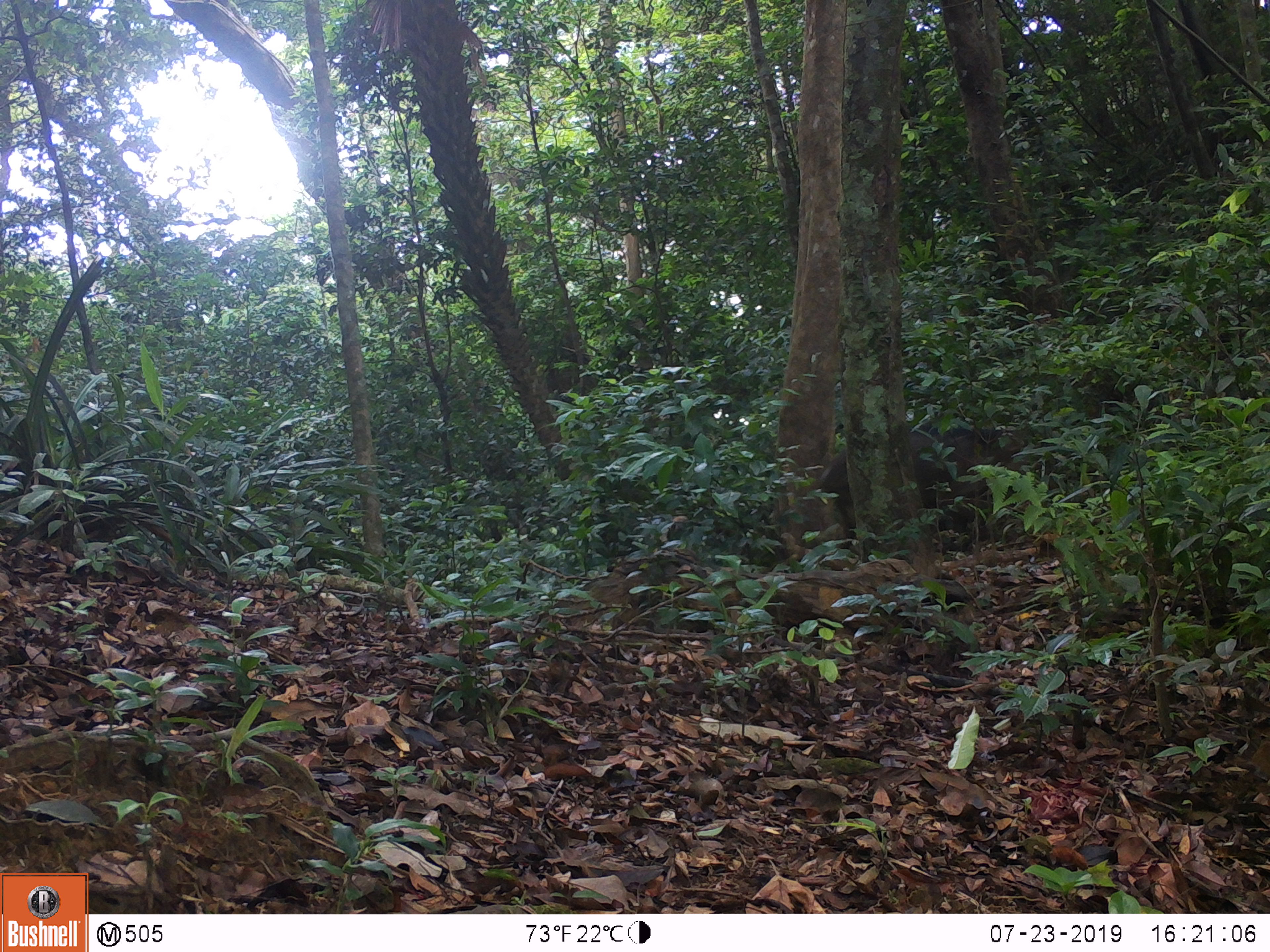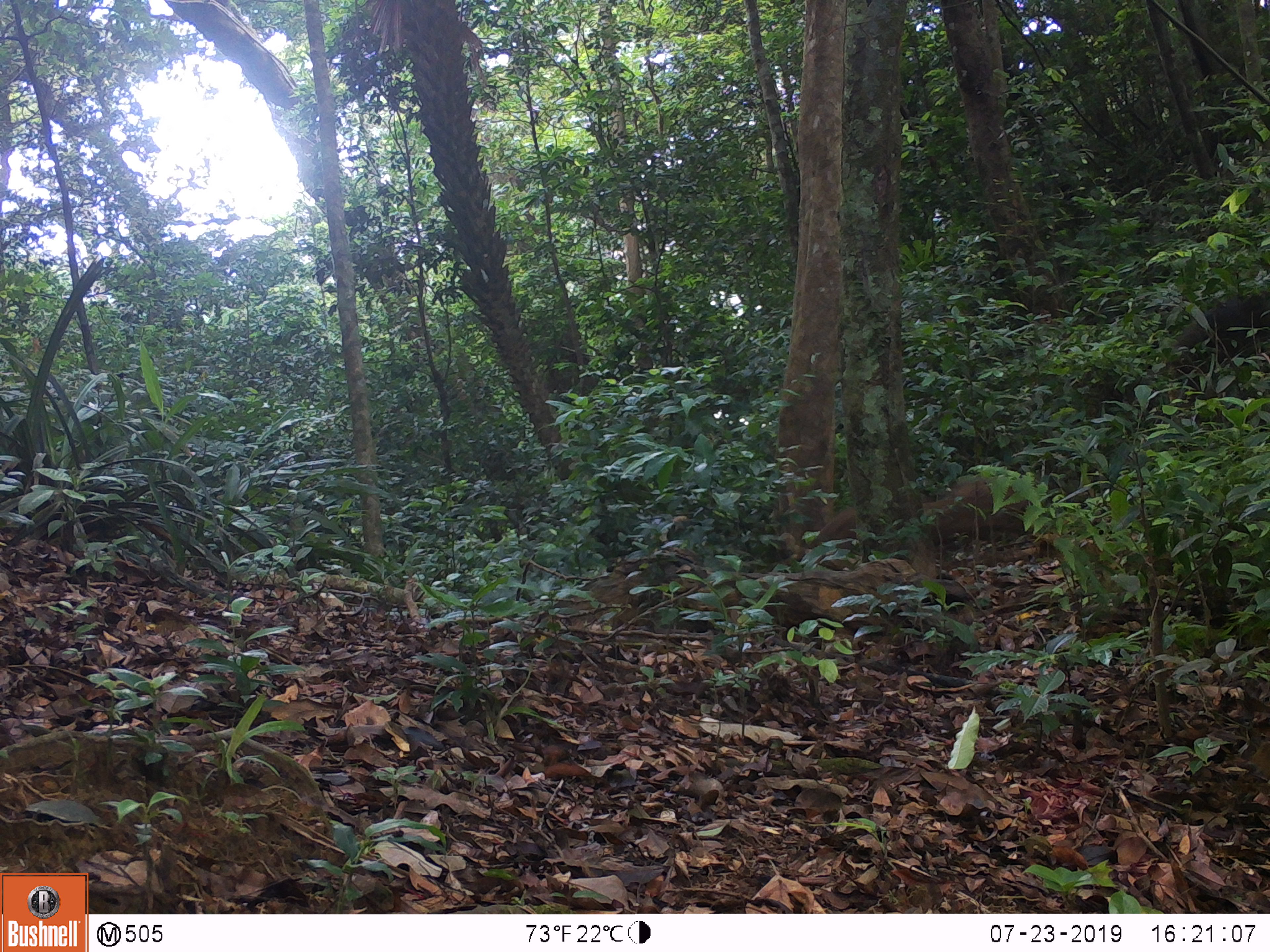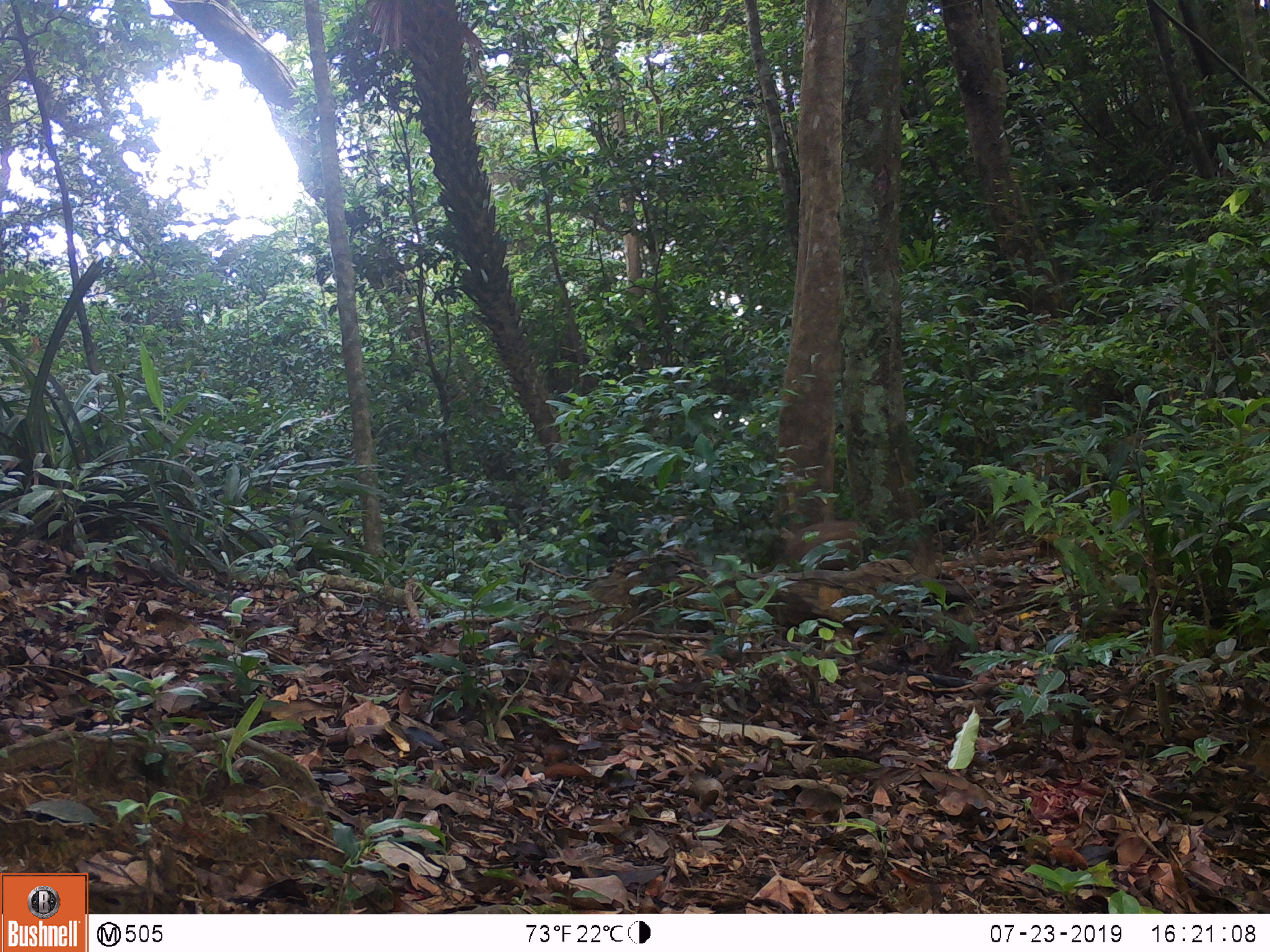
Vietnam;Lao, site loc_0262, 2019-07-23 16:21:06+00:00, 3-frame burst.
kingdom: Animalia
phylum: Chordata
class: Mammalia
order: Artiodactyla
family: Suidae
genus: Sus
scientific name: Sus scrofa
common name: eurasian wild pig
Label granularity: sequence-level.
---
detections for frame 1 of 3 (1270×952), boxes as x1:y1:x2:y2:
eurasian wild pig: 818:424:1030:549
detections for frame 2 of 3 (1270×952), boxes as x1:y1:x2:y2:
eurasian wild pig: 808:481:1033:561; 1177:291:1270:397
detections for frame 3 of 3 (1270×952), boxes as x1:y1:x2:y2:
eurasian wild pig: 785:520:860:570